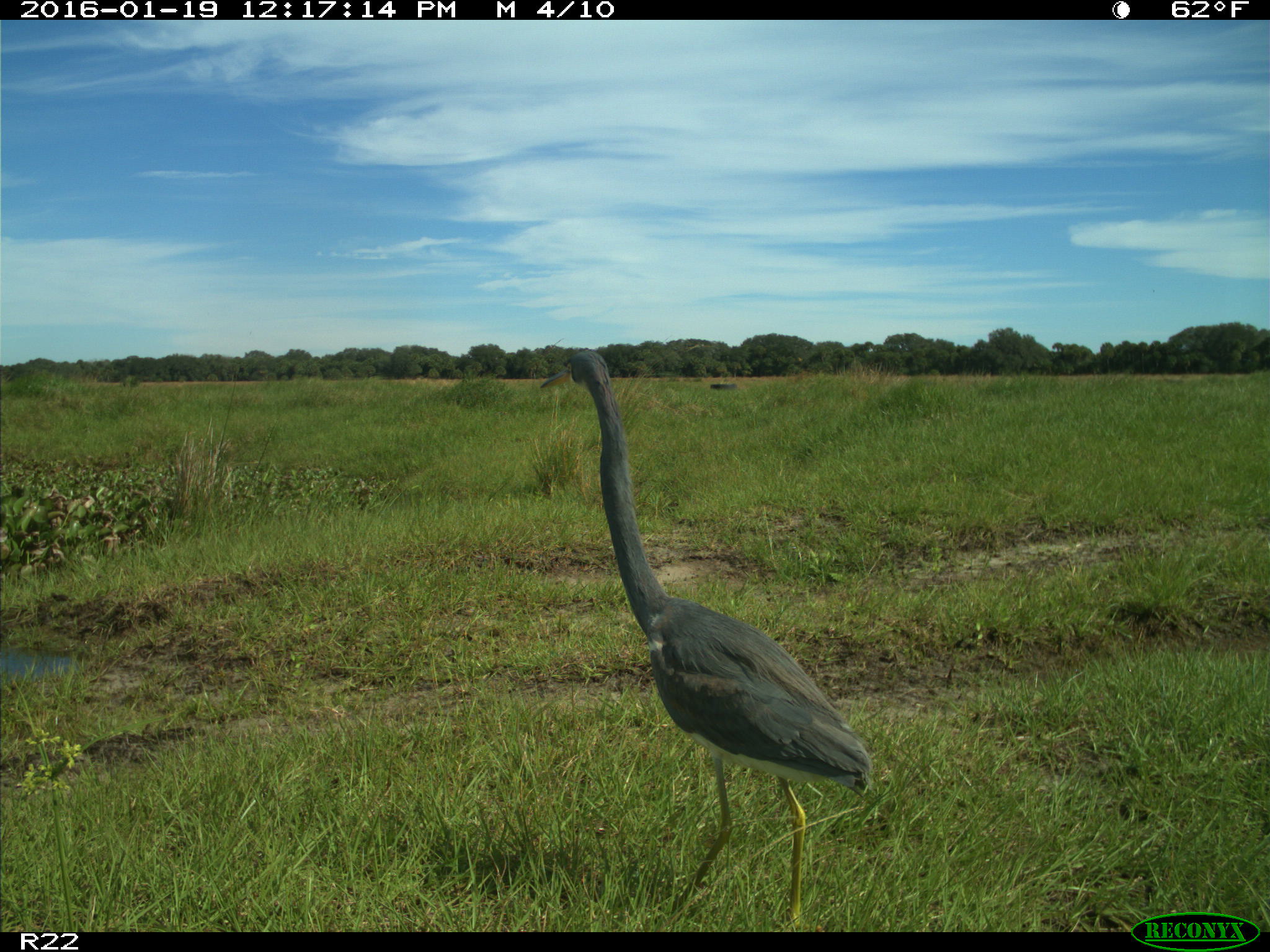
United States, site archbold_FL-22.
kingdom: Animalia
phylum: Chordata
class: Aves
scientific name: Aves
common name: birds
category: unidentified bird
Unidentified bird (birds) (Aves).